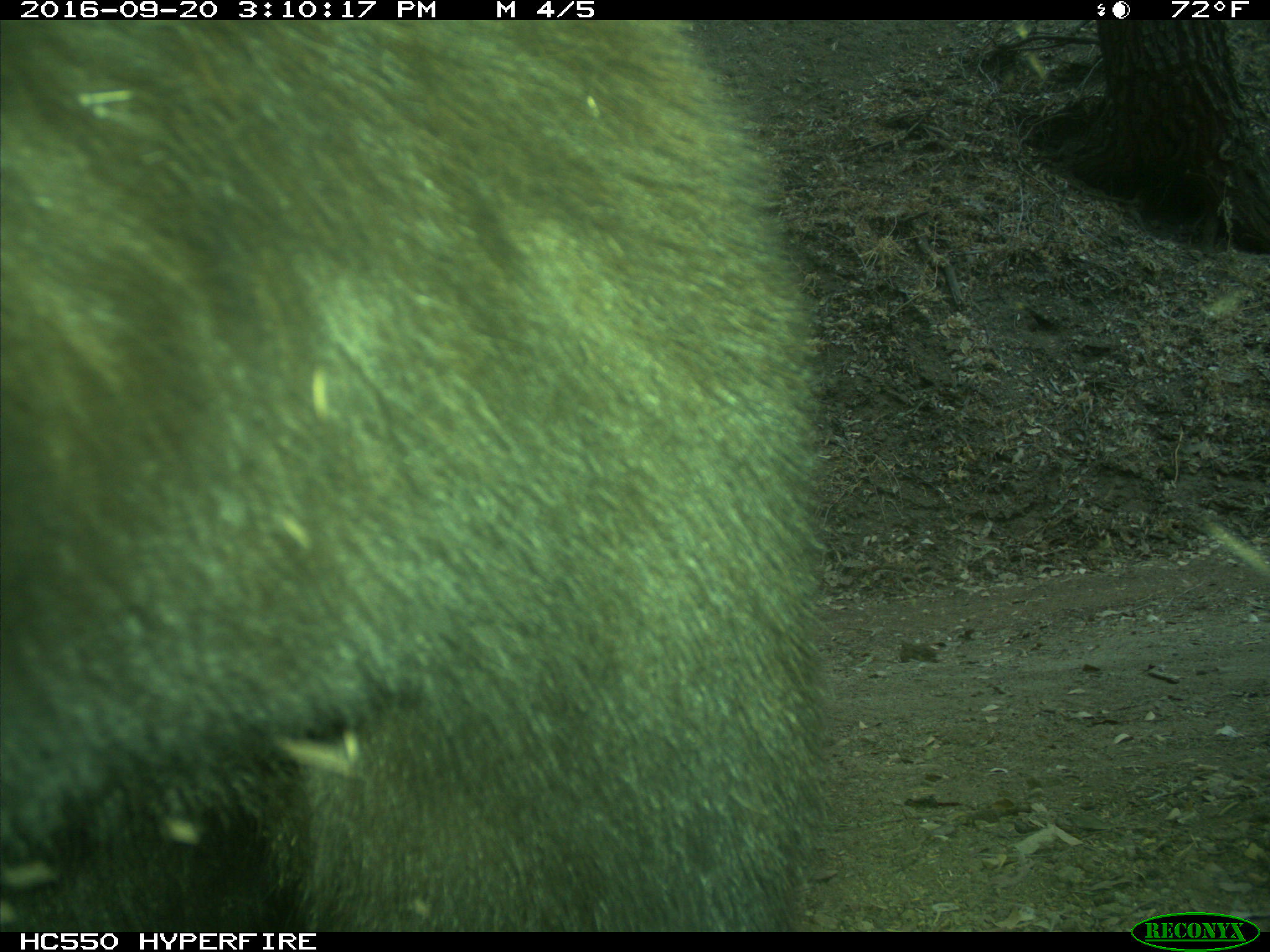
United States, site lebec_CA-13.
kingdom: Animalia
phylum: Chordata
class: Mammalia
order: Carnivora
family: Ursidae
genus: Ursus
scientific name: Ursus americanus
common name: american black bear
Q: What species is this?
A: Ursus americanus (american black bear).